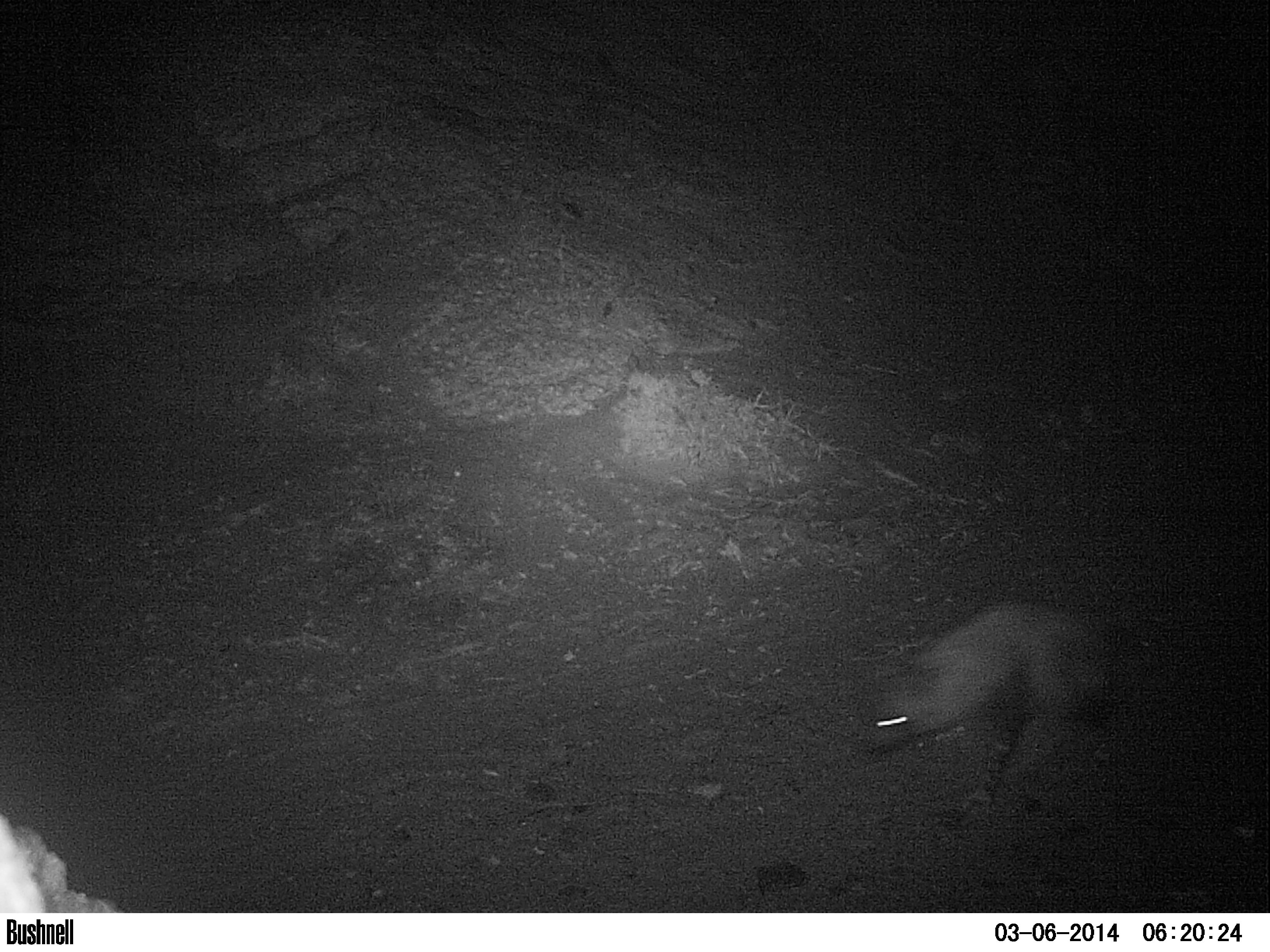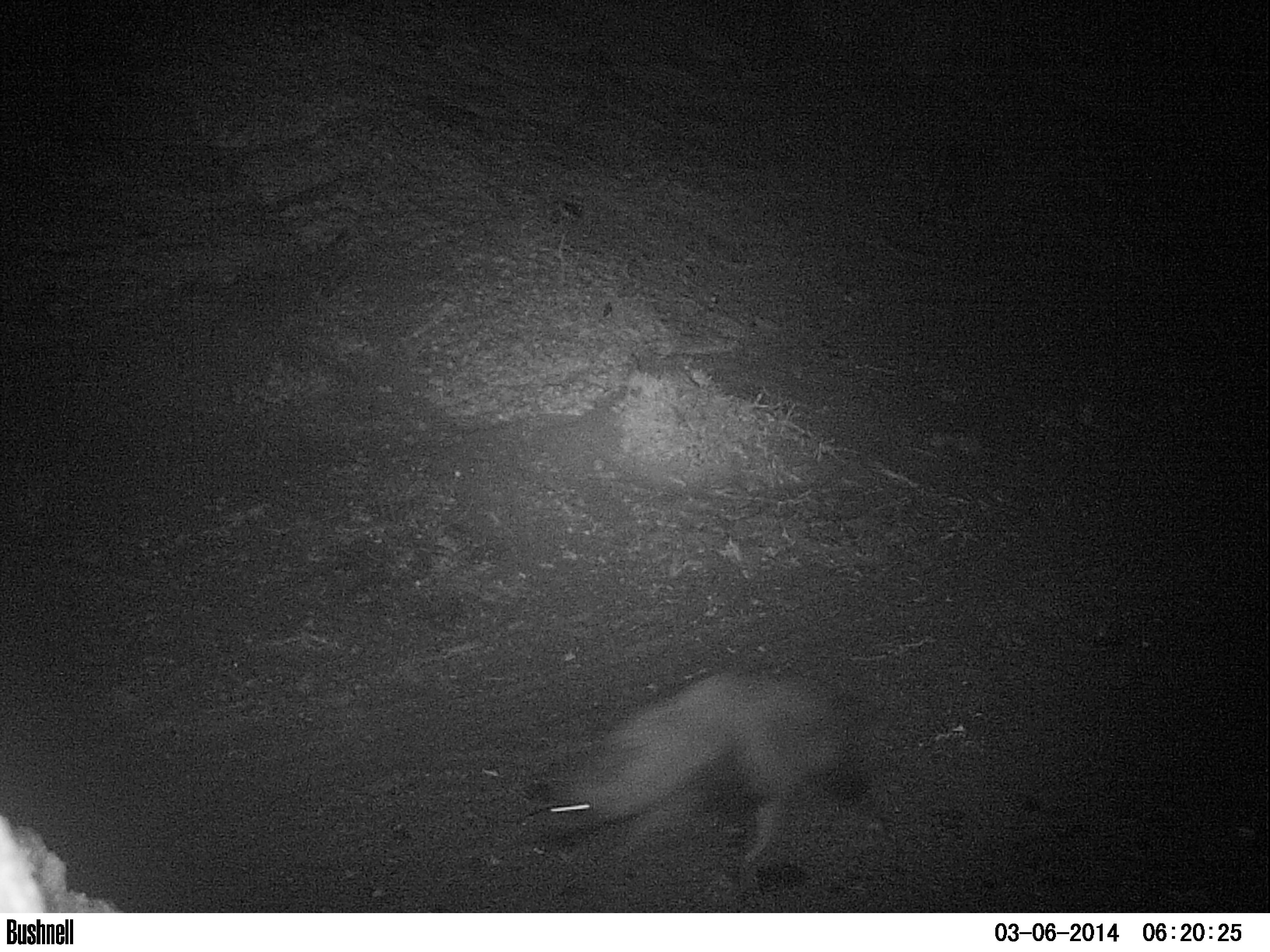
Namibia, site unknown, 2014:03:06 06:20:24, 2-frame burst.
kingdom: Animalia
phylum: Chordata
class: Mammalia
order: Carnivora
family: Hyaenidae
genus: Parahyaena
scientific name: Parahyaena brunnea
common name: brown hyena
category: hyaena brunnea